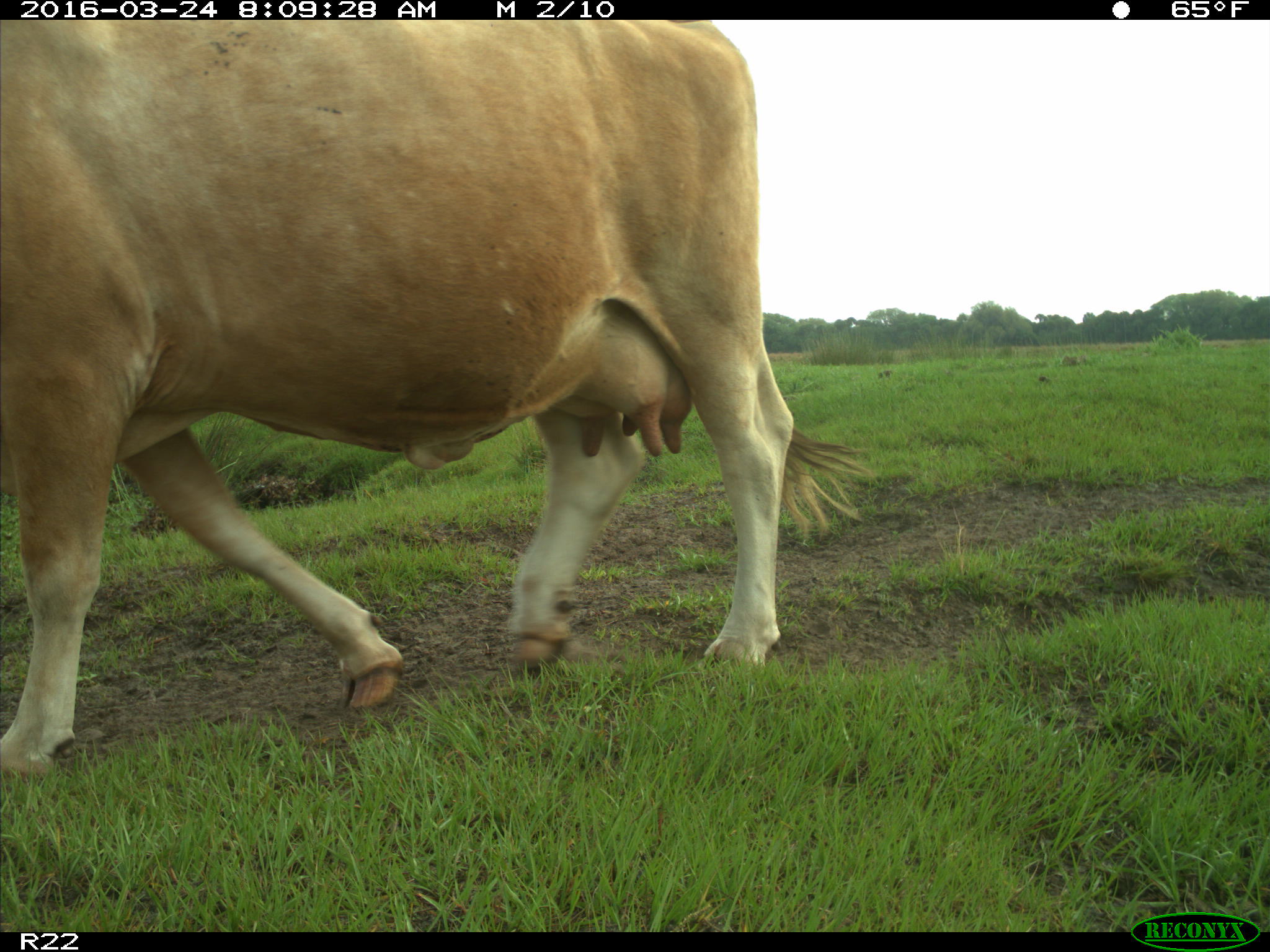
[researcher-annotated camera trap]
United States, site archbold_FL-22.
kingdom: Animalia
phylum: Chordata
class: Mammalia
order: Artiodactyla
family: Bovidae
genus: Bos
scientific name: Bos taurus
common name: domestic cow